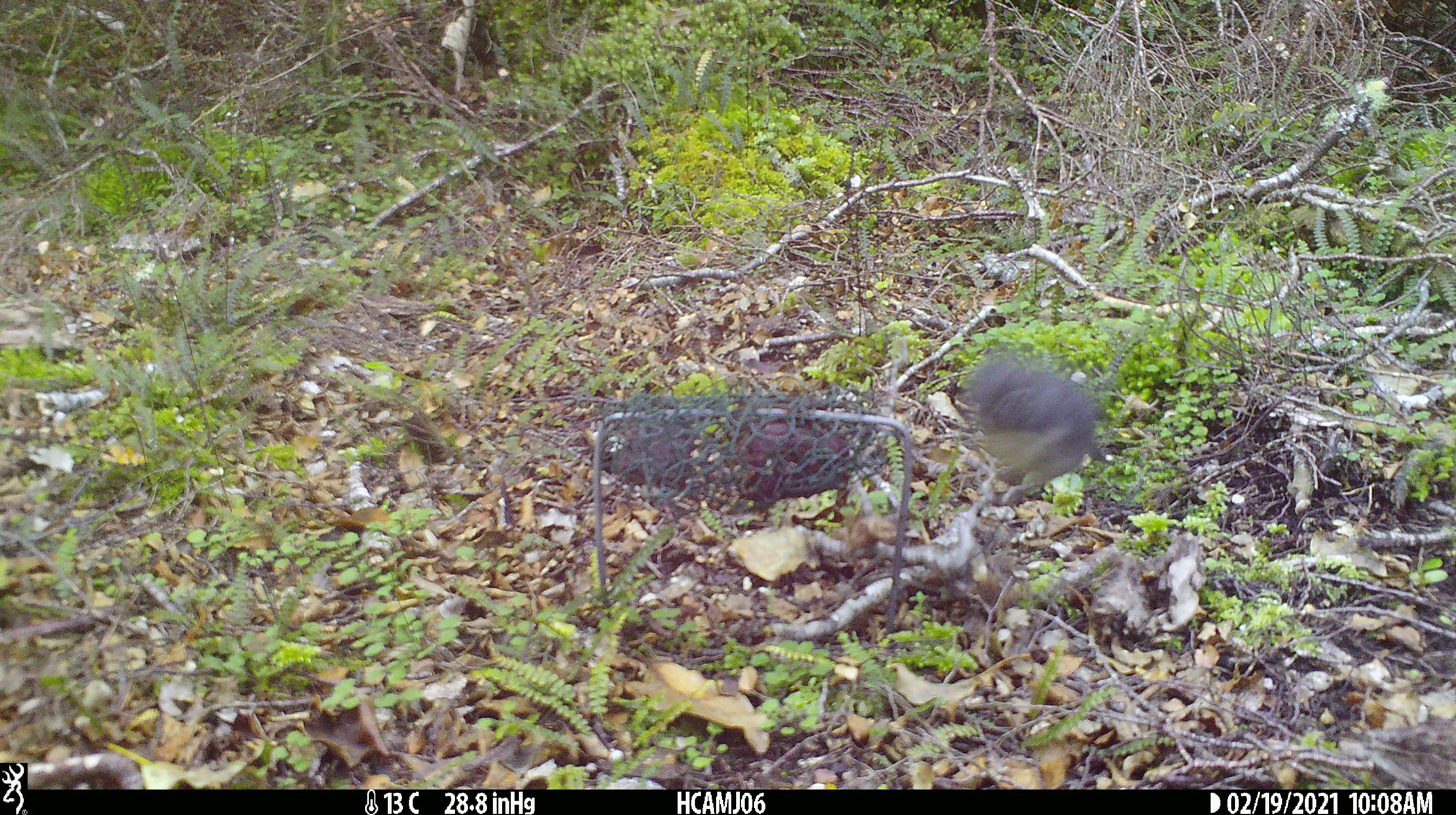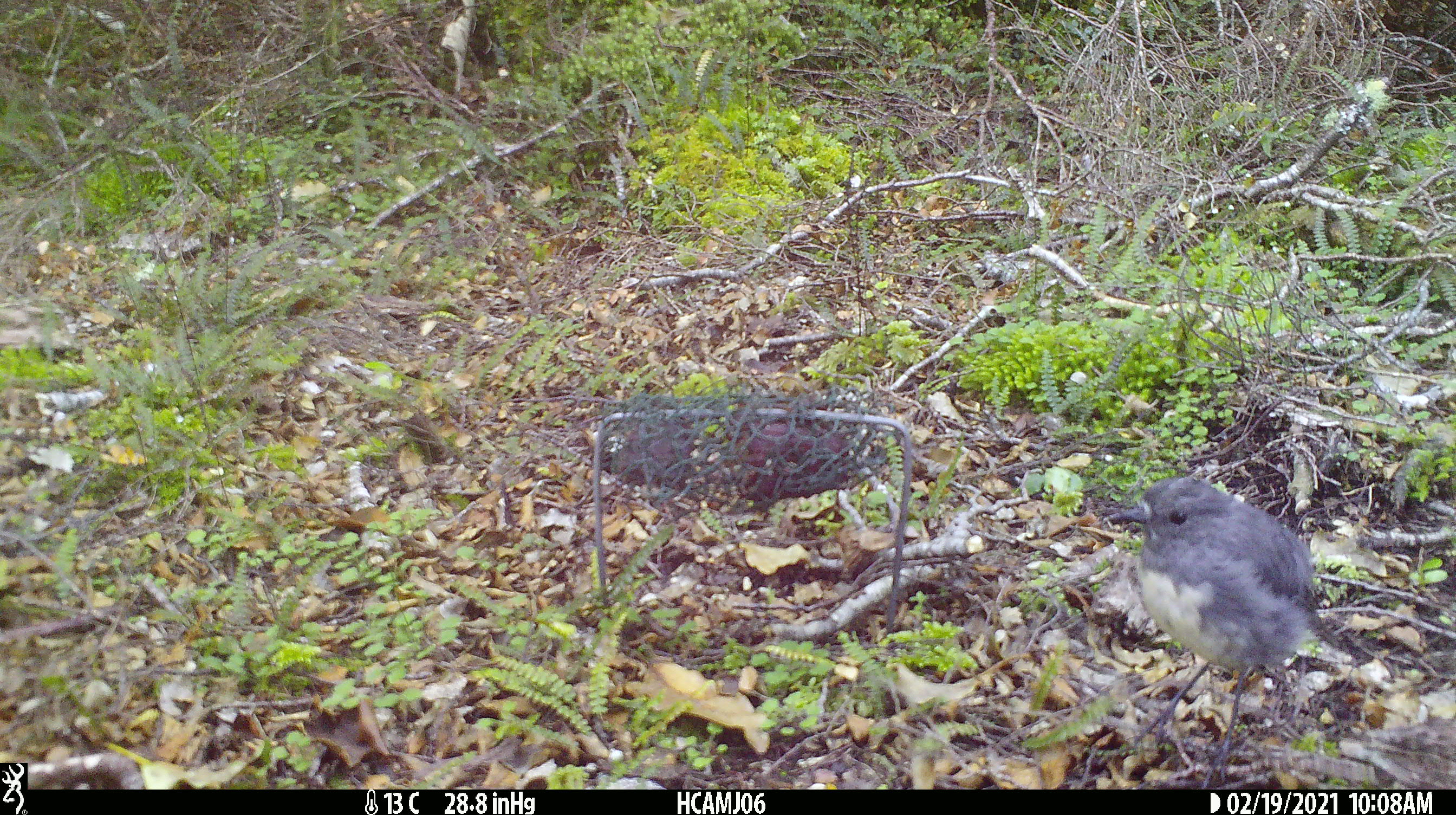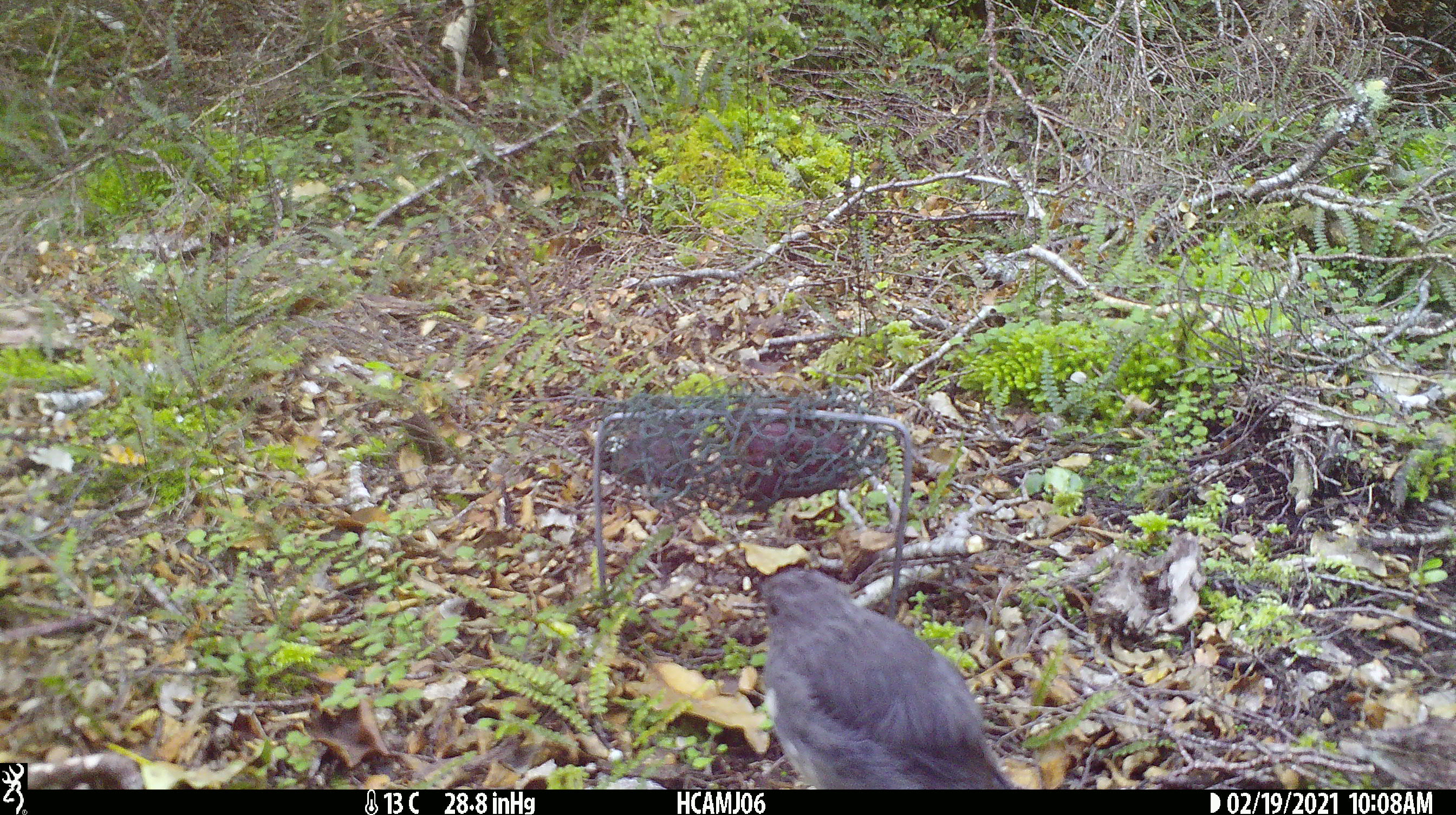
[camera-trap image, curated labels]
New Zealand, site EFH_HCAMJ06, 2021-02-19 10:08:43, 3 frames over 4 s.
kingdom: Animalia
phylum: Chordata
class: Aves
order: Passeriformes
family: Petroicidae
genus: Petroica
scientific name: Petroica australis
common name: new zealand robin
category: robin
Robin (new zealand robin) (Petroica australis).